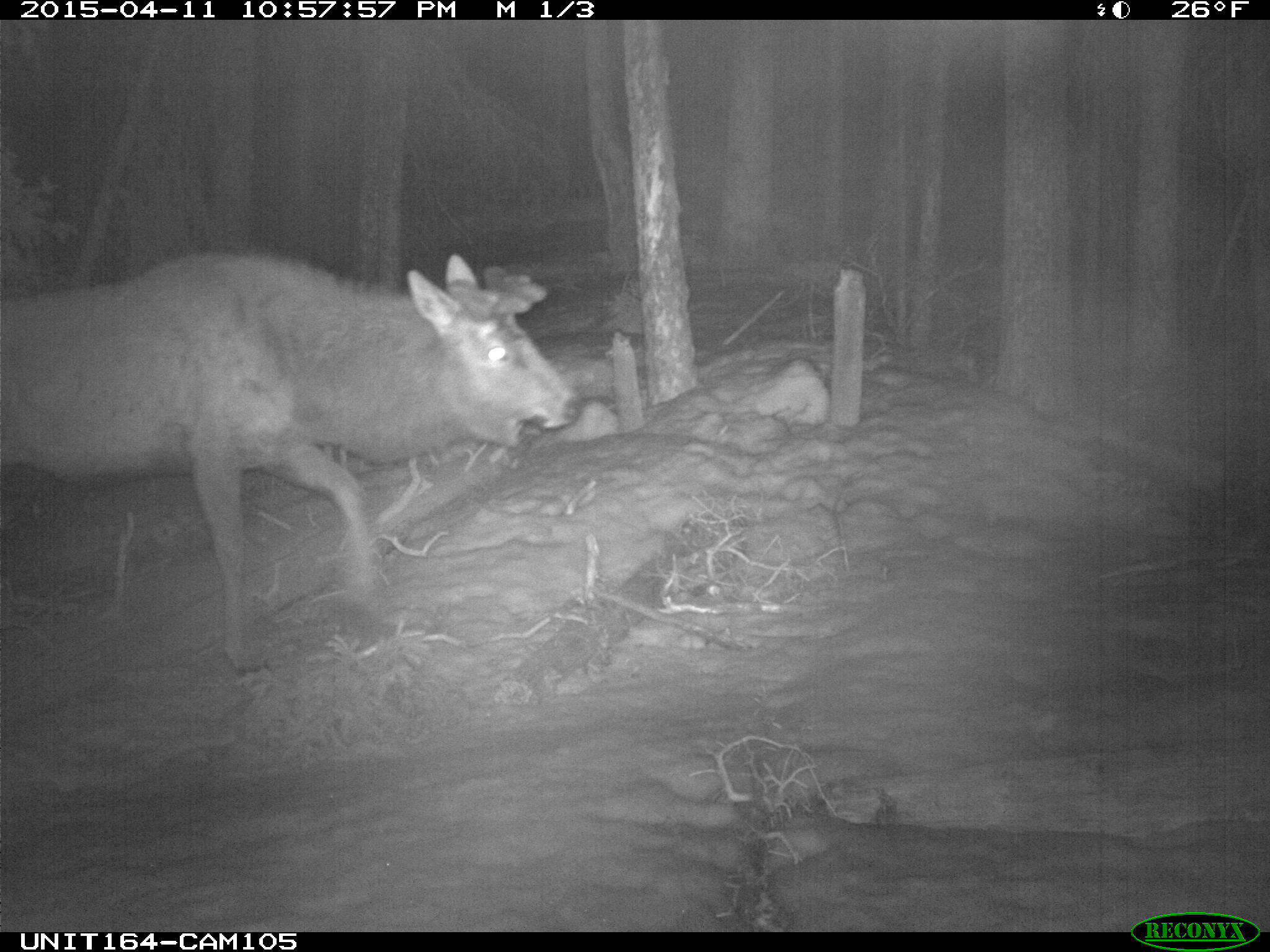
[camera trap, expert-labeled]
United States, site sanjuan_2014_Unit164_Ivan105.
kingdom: Animalia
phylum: Chordata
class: Mammalia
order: Artiodactyla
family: Cervidae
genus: Cervus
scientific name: Cervus elaphus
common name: red deer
Cervus elaphus (red deer).